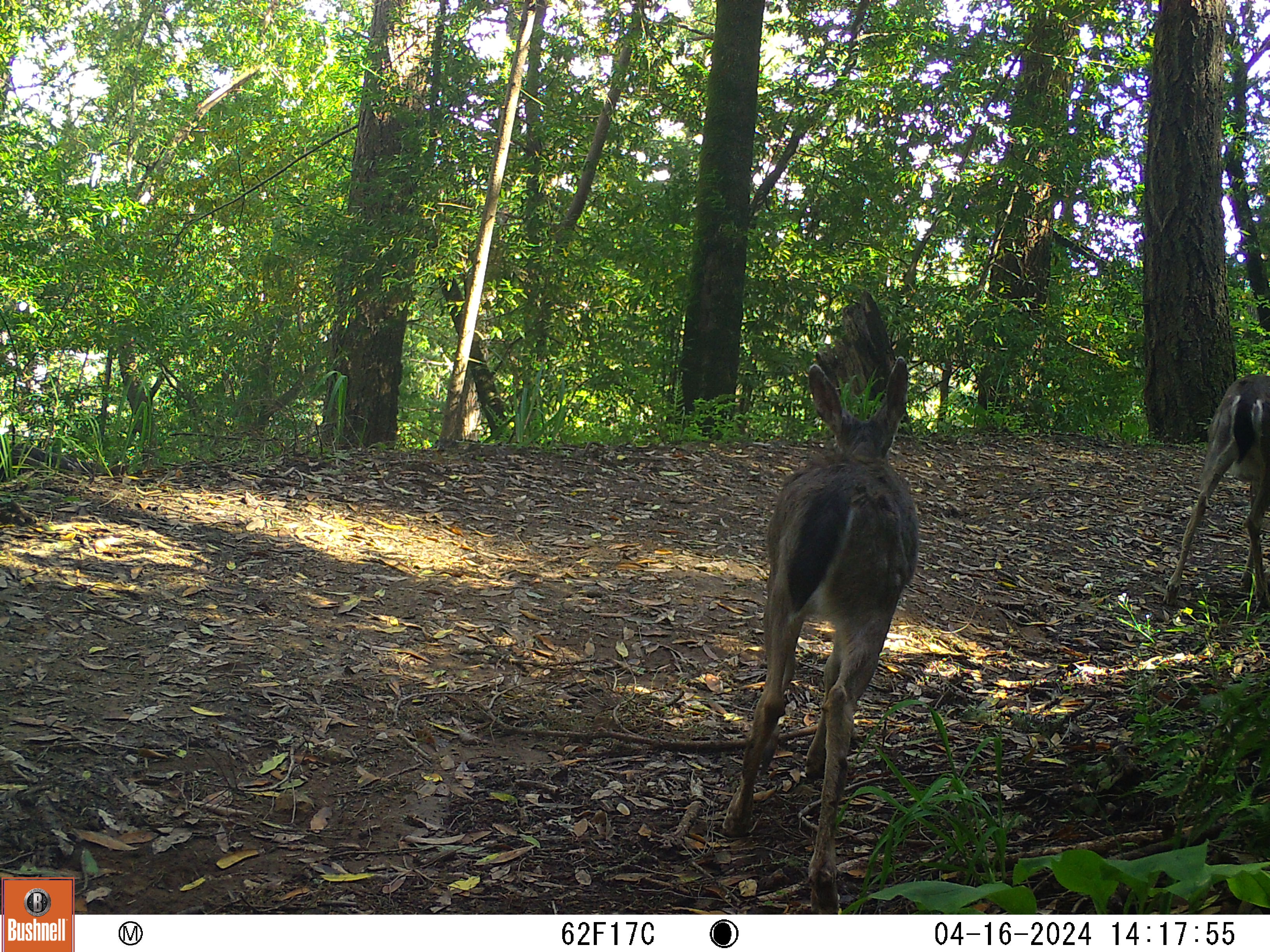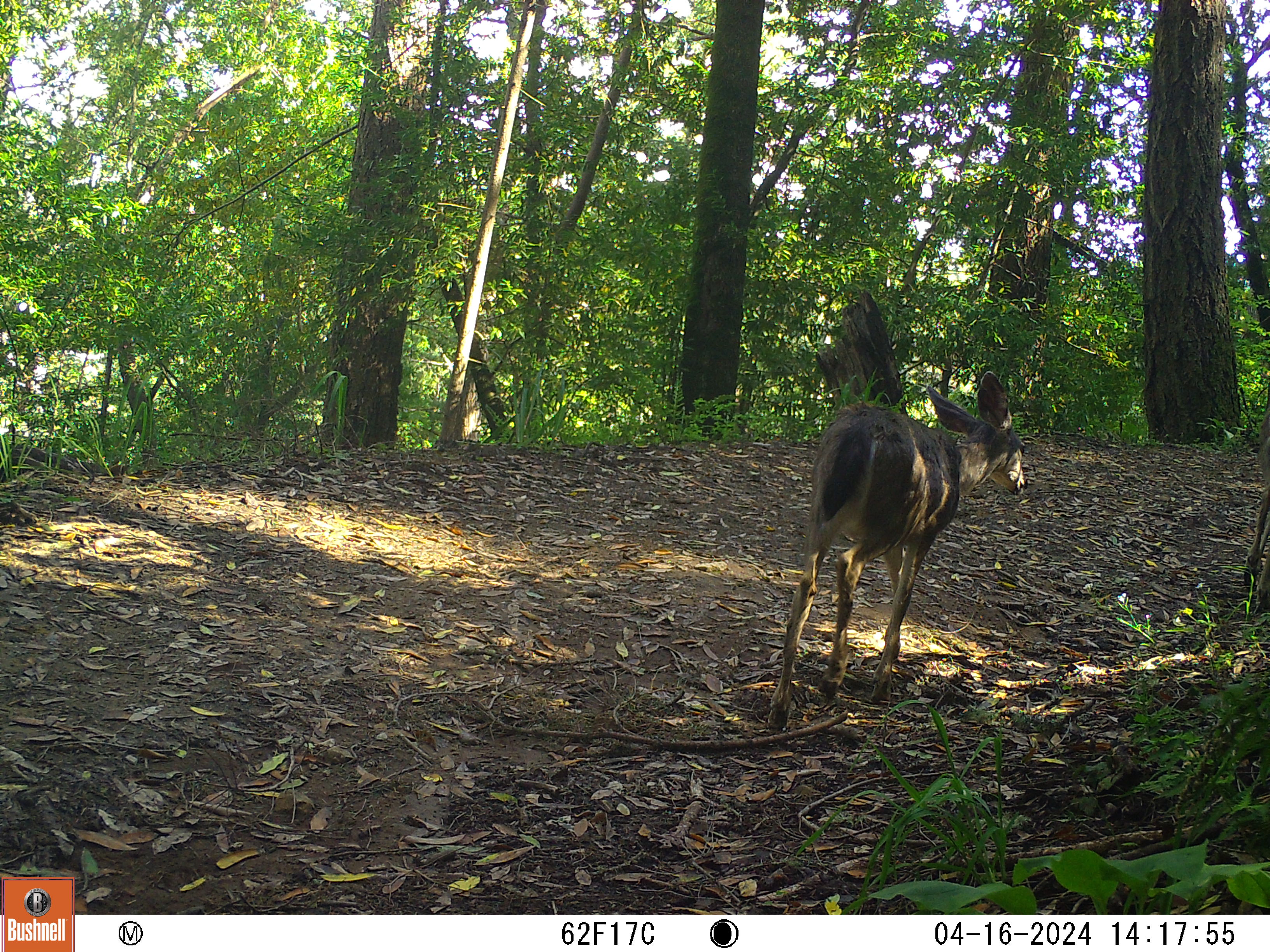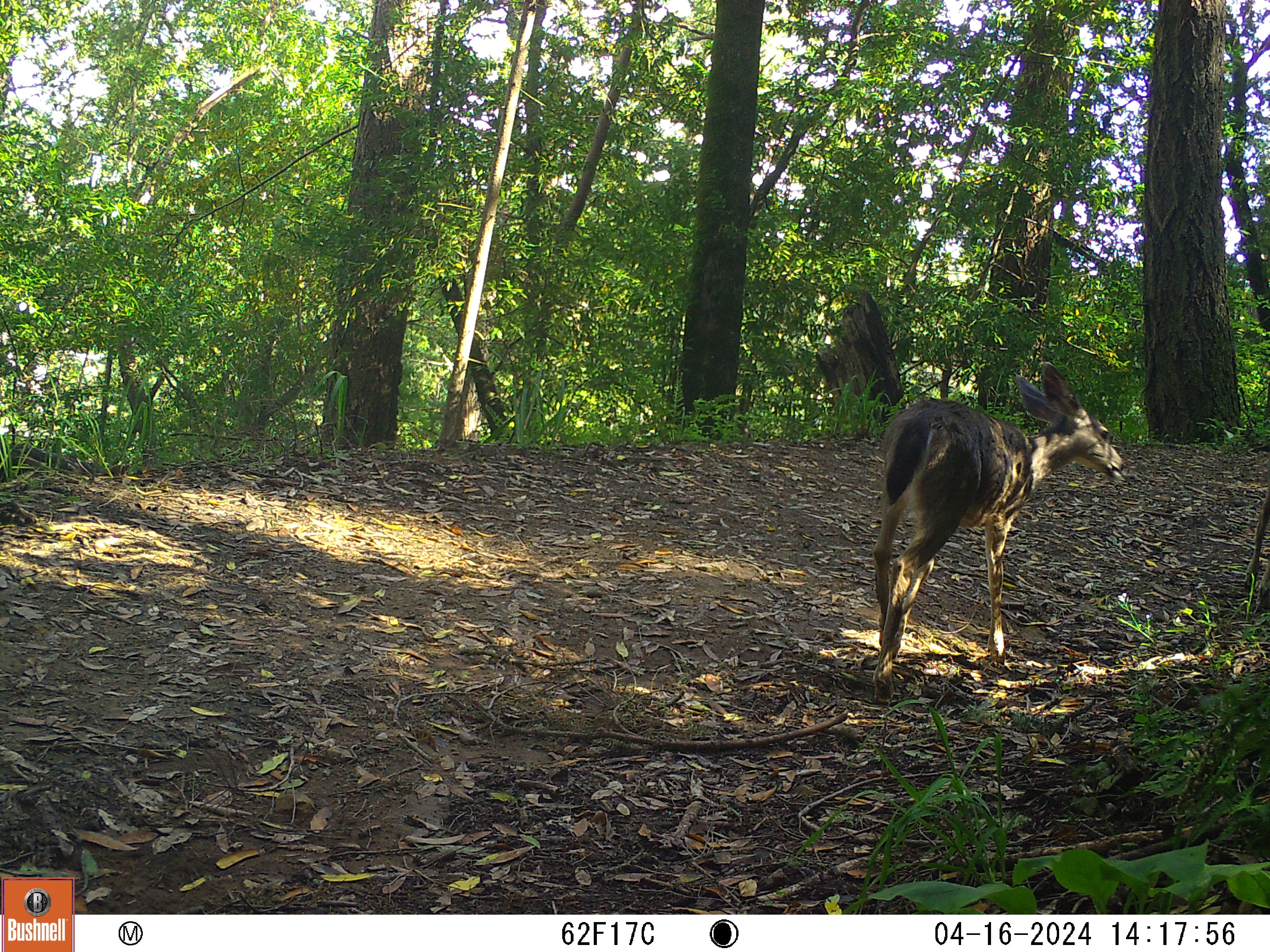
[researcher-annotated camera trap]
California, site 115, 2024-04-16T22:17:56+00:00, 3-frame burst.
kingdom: Animalia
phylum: Chordata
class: Mammalia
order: Artiodactyla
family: Cervidae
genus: Odocoileus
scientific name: Odocoileus hemionus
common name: mule deer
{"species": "mule deer (Odocoileus hemionus)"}